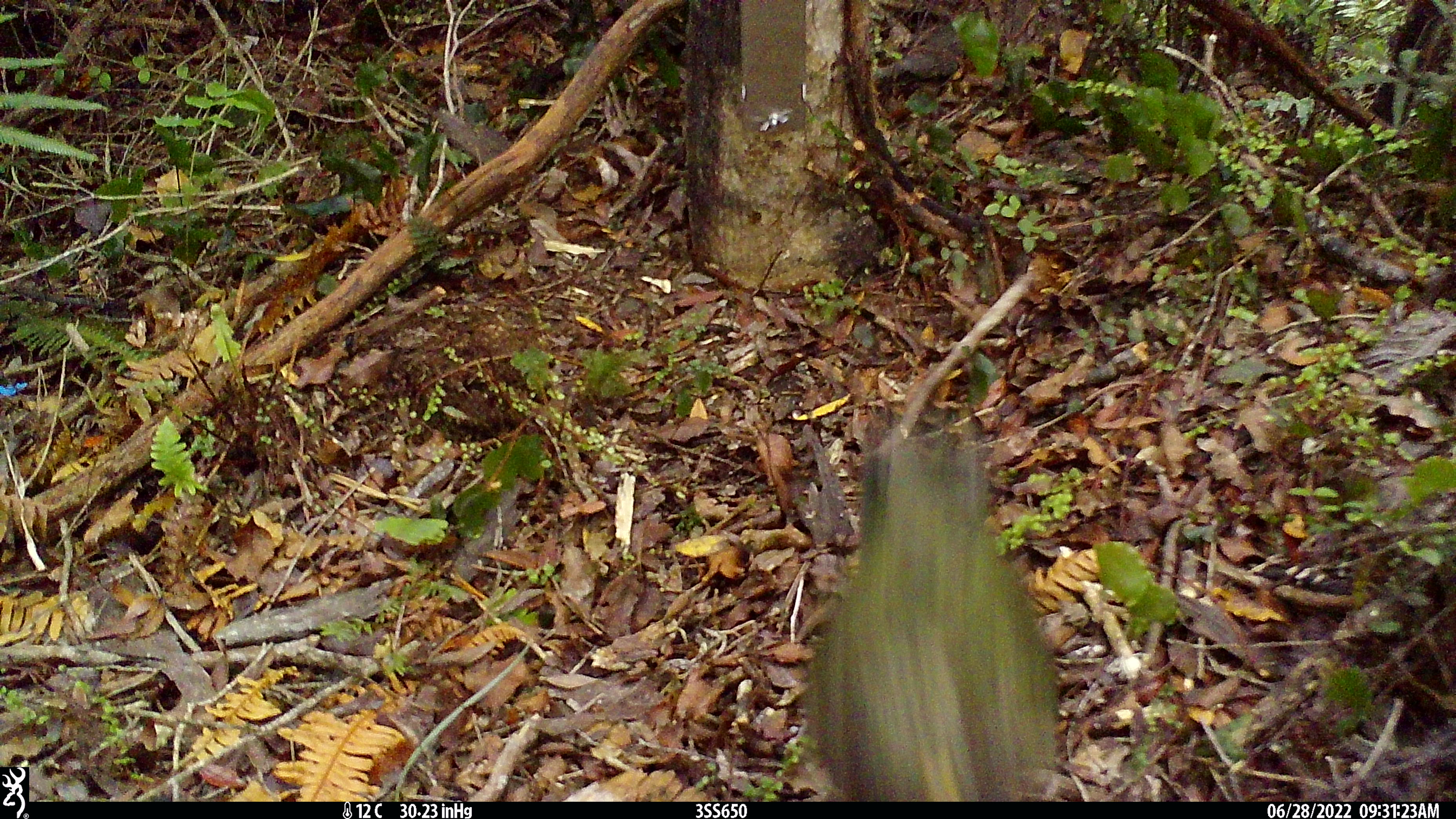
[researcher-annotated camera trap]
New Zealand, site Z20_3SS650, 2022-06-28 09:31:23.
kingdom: Animalia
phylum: Chordata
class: Aves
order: Psittaciformes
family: Strigopidae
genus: Nestor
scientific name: Nestor notabilis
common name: kea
Kea (Nestor notabilis).